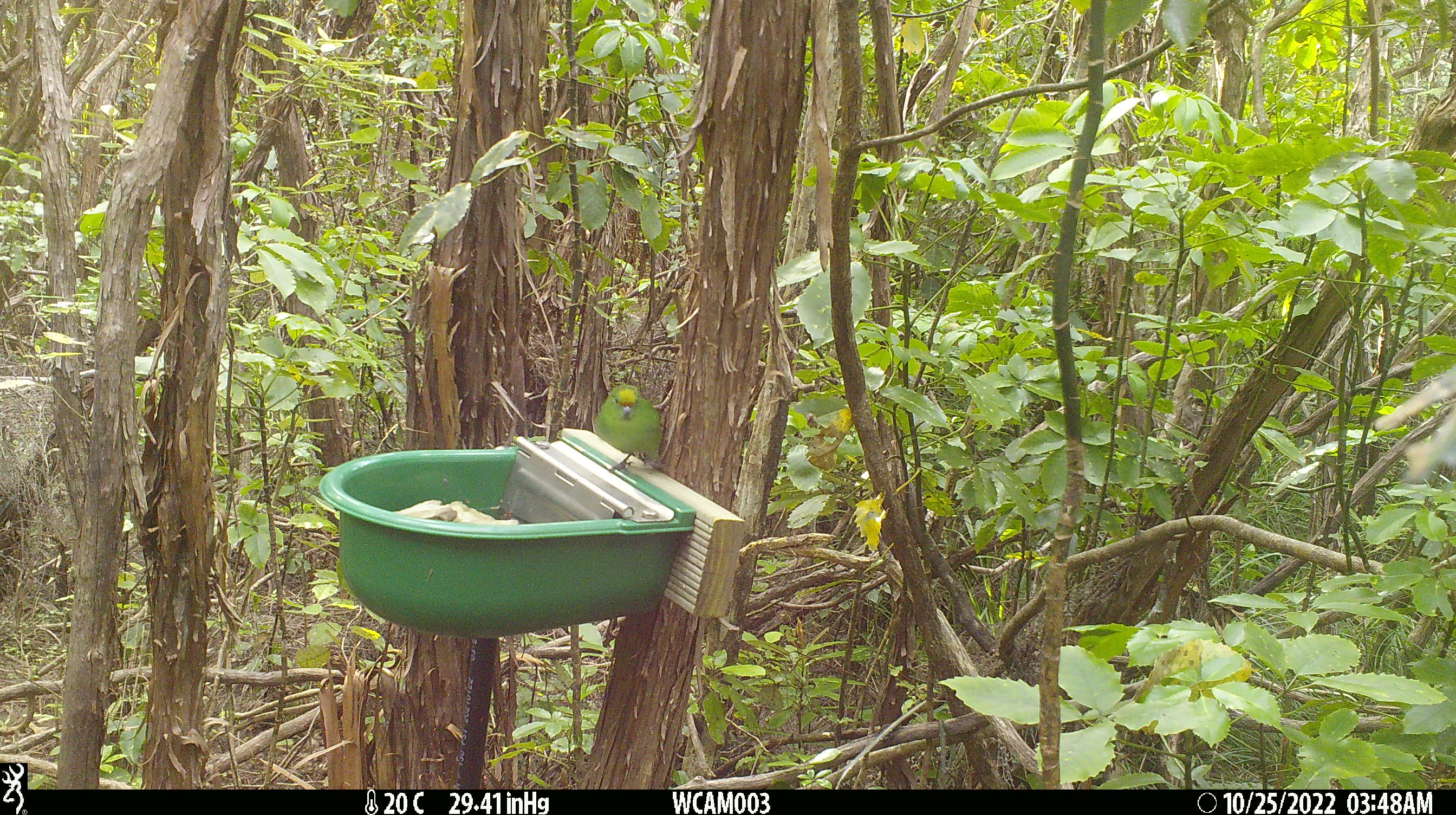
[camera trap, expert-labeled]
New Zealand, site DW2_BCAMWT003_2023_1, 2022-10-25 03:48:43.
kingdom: Animalia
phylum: Chordata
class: Aves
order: Psittaciformes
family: Psittaculidae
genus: Cyanoramphus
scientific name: Cyanoramphus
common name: parakeet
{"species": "parakeet (Cyanoramphus)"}